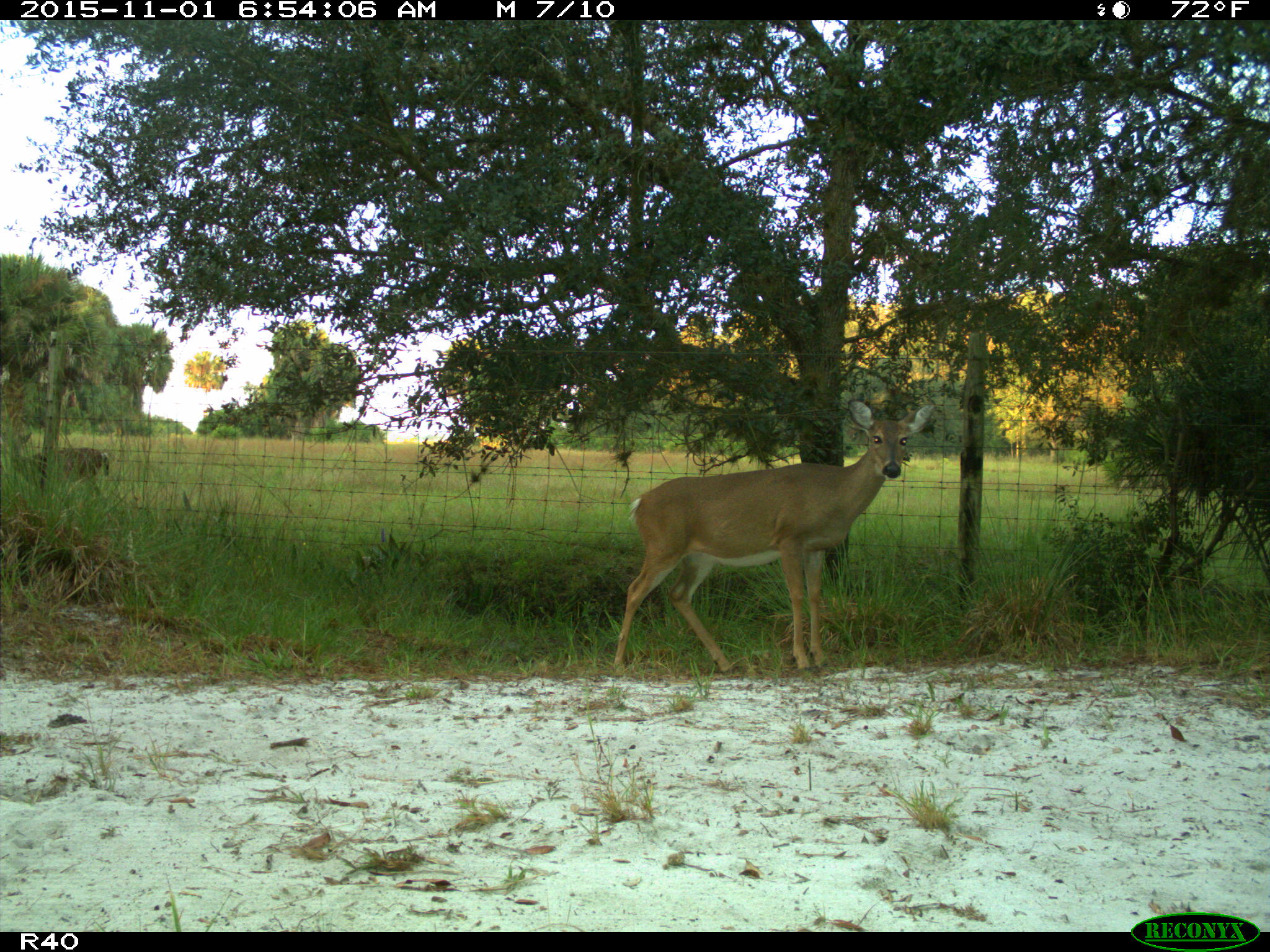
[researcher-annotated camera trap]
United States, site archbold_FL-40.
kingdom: Animalia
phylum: Chordata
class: Mammalia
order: Artiodactyla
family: Cervidae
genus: Odocoileus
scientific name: Odocoileus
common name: deer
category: unidentified deer